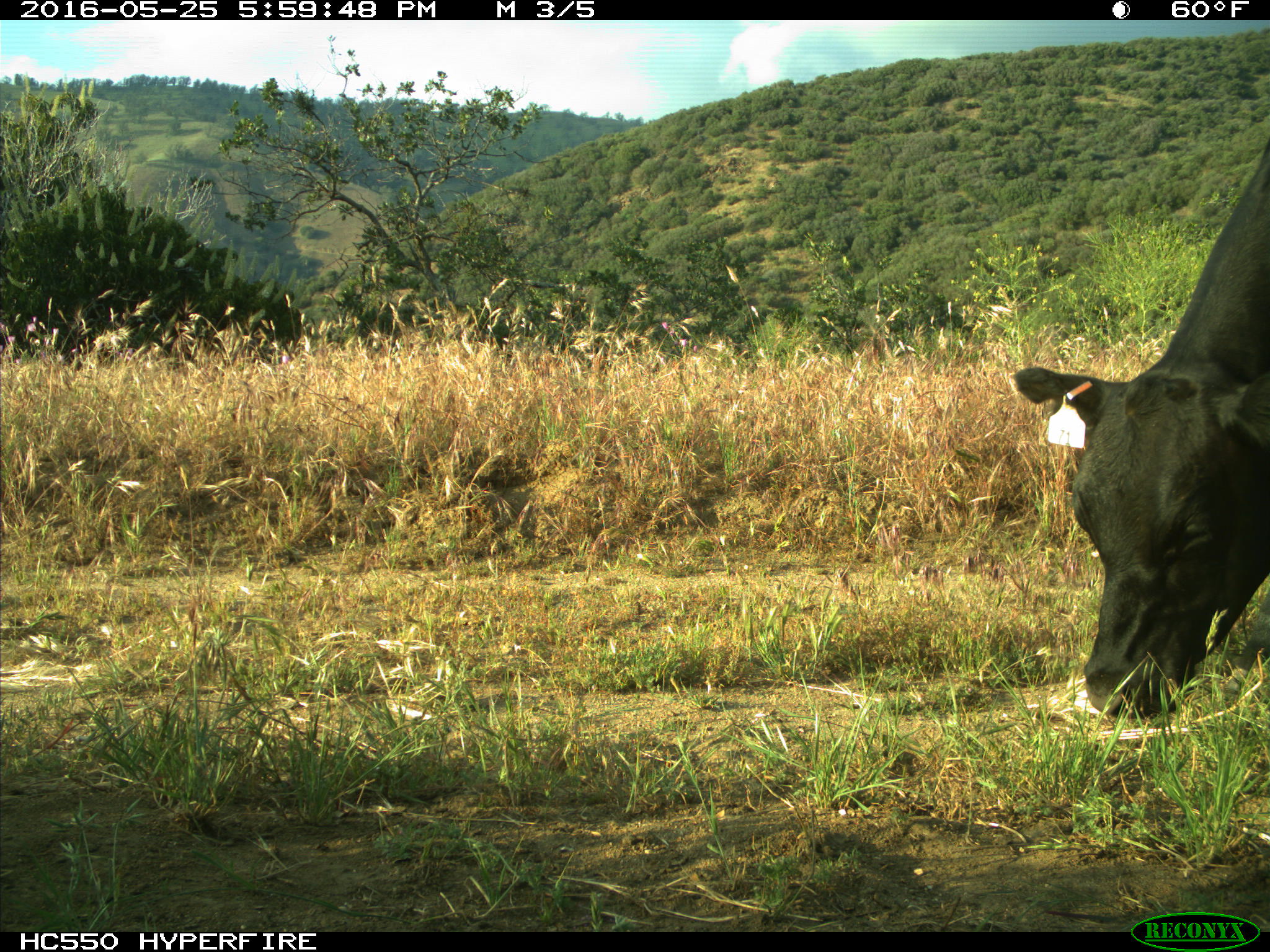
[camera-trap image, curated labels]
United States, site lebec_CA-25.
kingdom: Animalia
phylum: Chordata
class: Mammalia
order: Artiodactyla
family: Bovidae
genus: Bos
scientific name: Bos taurus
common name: domestic cow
Bos taurus (domestic cow).